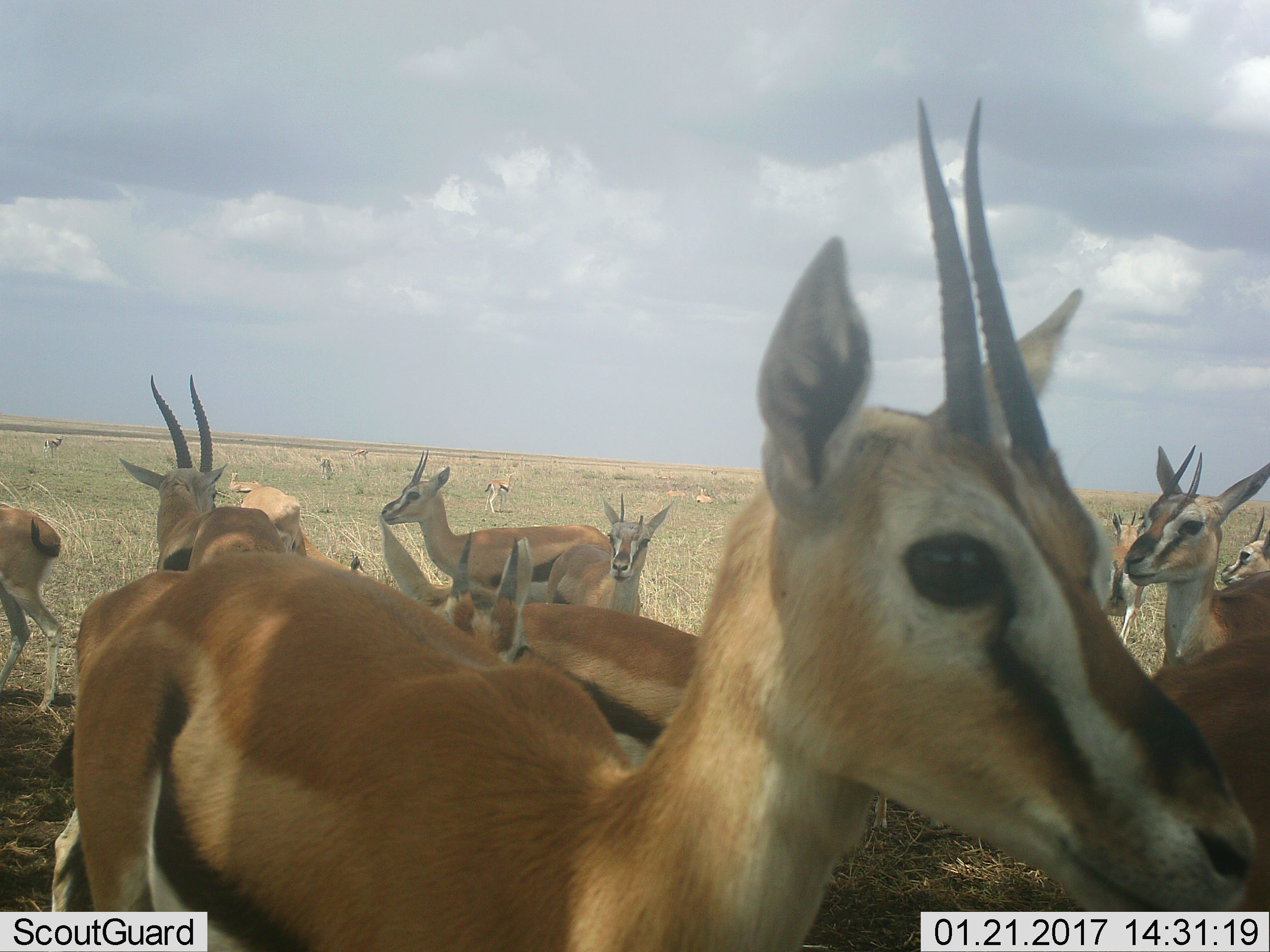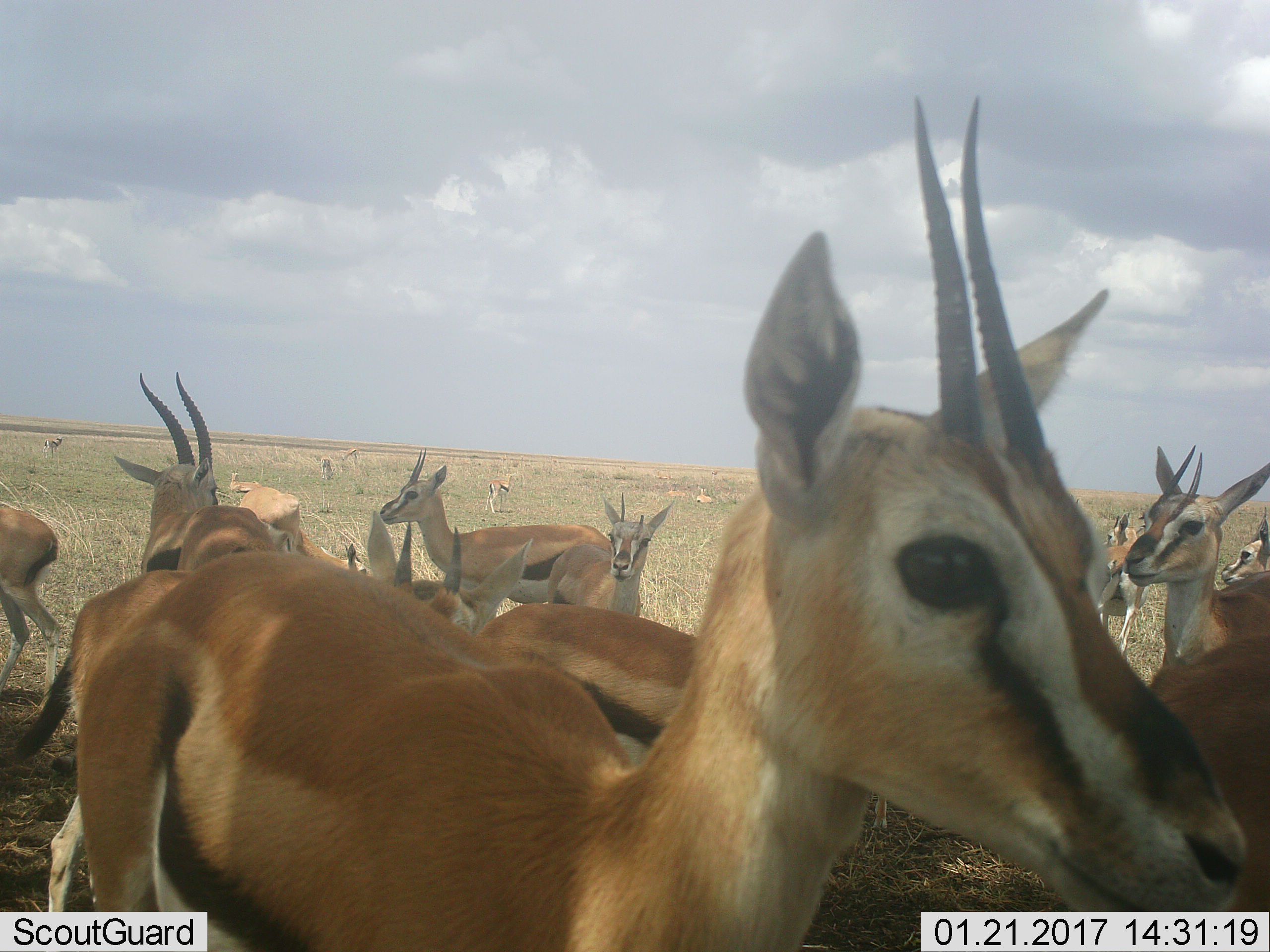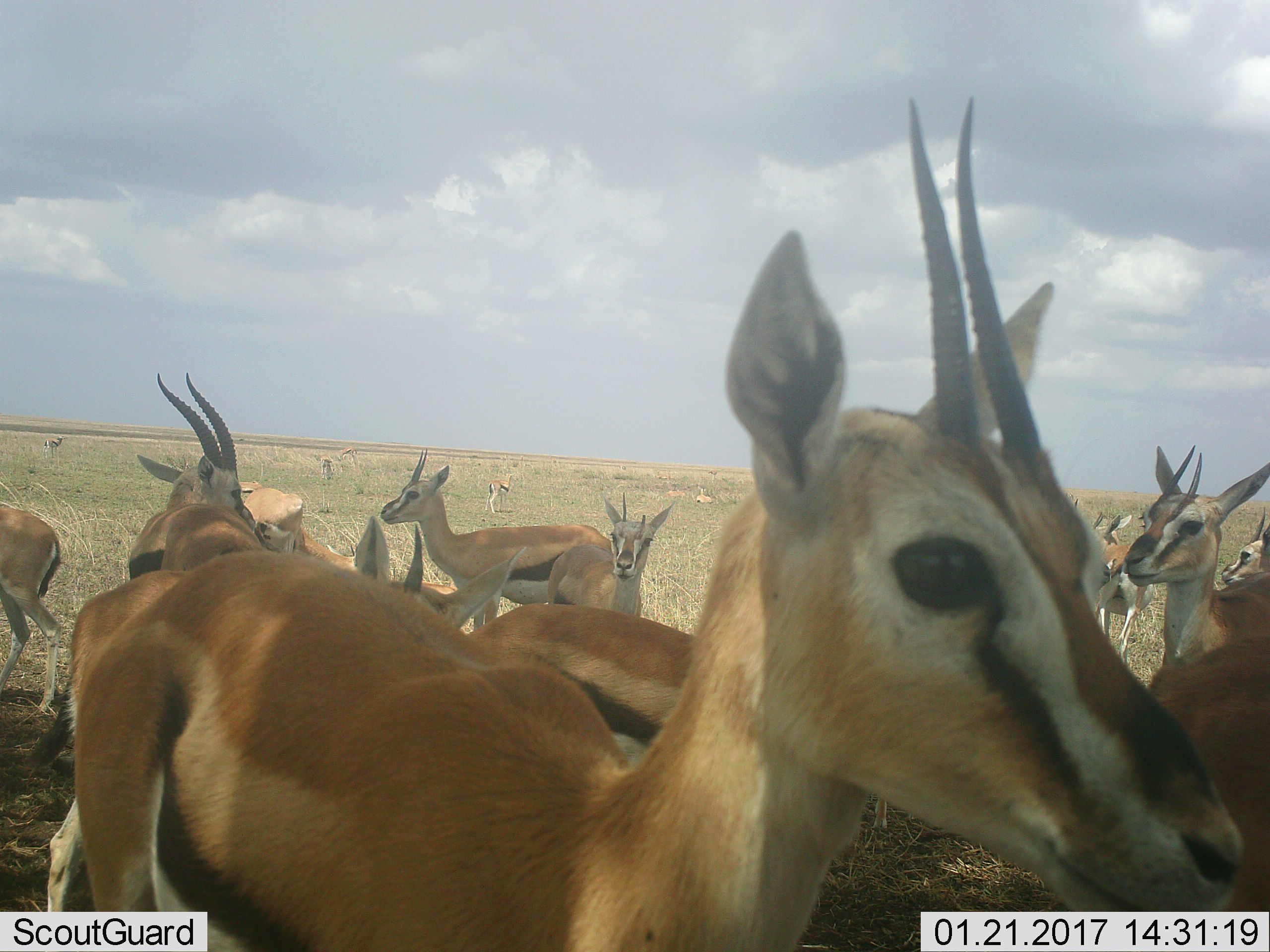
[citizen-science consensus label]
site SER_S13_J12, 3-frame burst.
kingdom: Animalia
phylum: Chordata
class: Mammalia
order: Artiodactyla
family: Bovidae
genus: Eudorcas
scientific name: Eudorcas thomsonii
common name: thomson's gazelle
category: gazellethomsons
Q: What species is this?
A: Gazellethomsons (thomson's gazelle) (Eudorcas thomsonii).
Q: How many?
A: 11-50.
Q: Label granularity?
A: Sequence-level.